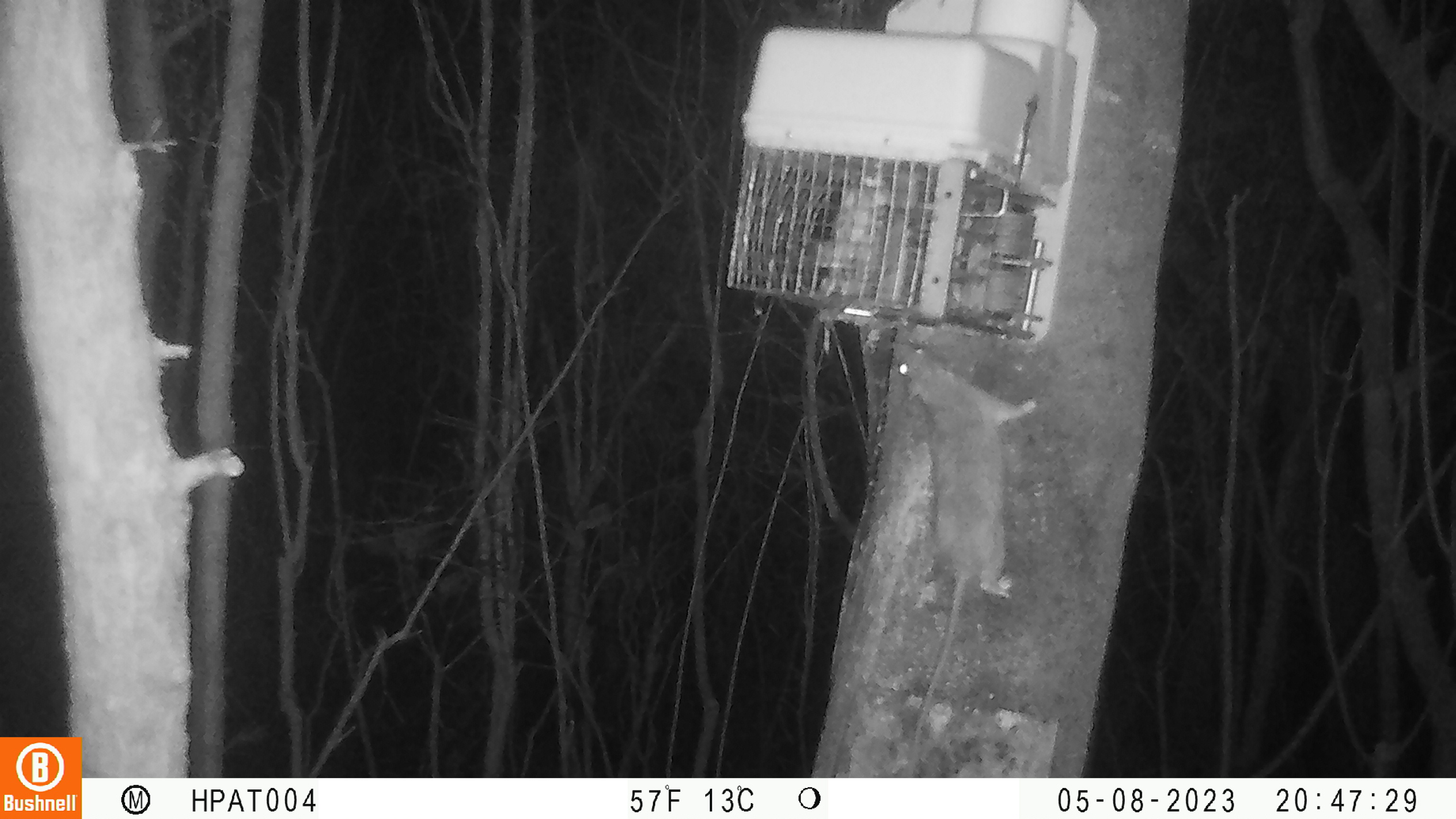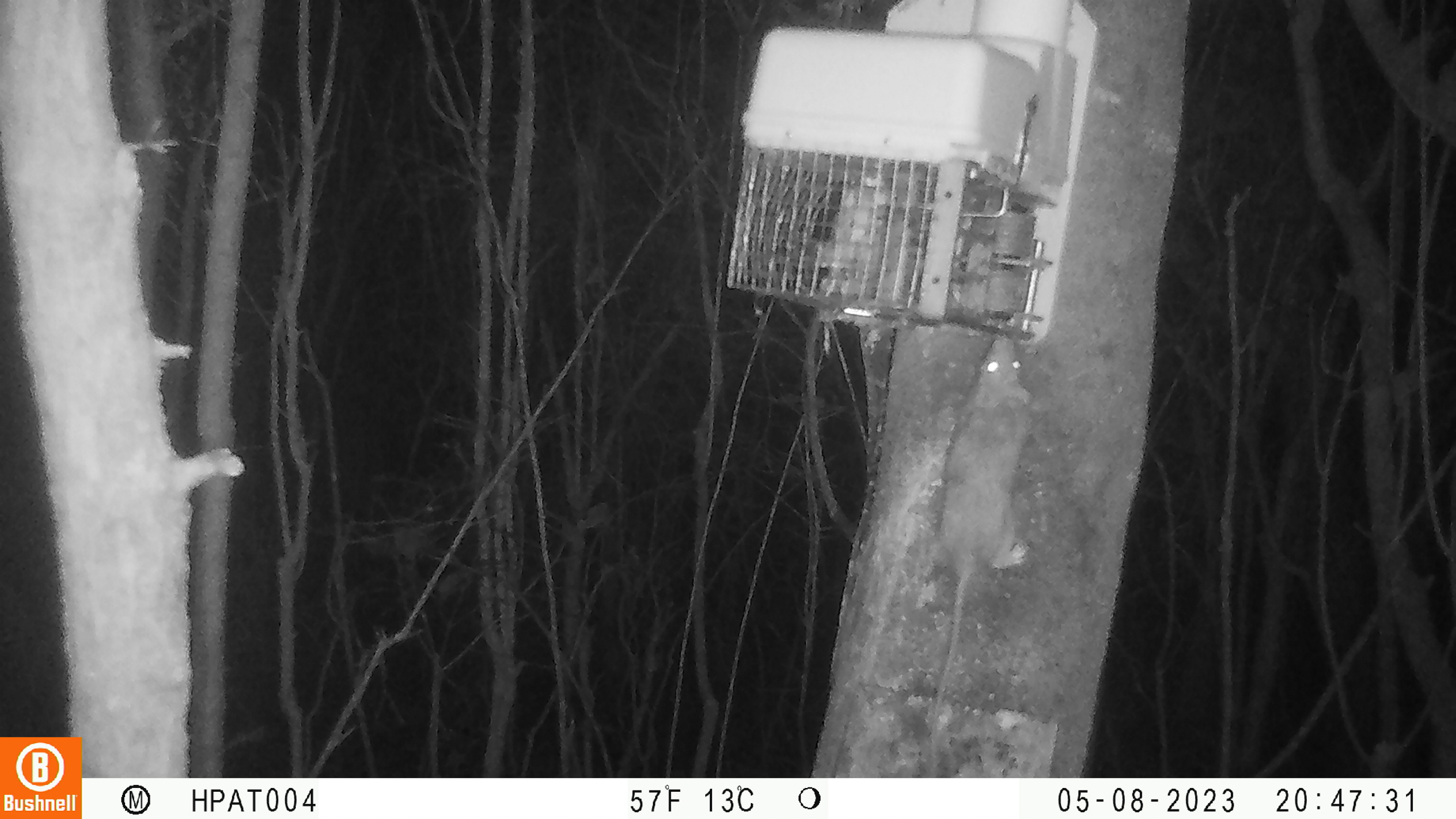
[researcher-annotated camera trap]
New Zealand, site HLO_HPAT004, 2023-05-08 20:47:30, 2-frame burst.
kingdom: Animalia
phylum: Chordata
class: Mammalia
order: Rodentia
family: Muridae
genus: Rattus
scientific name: Rattus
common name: rat